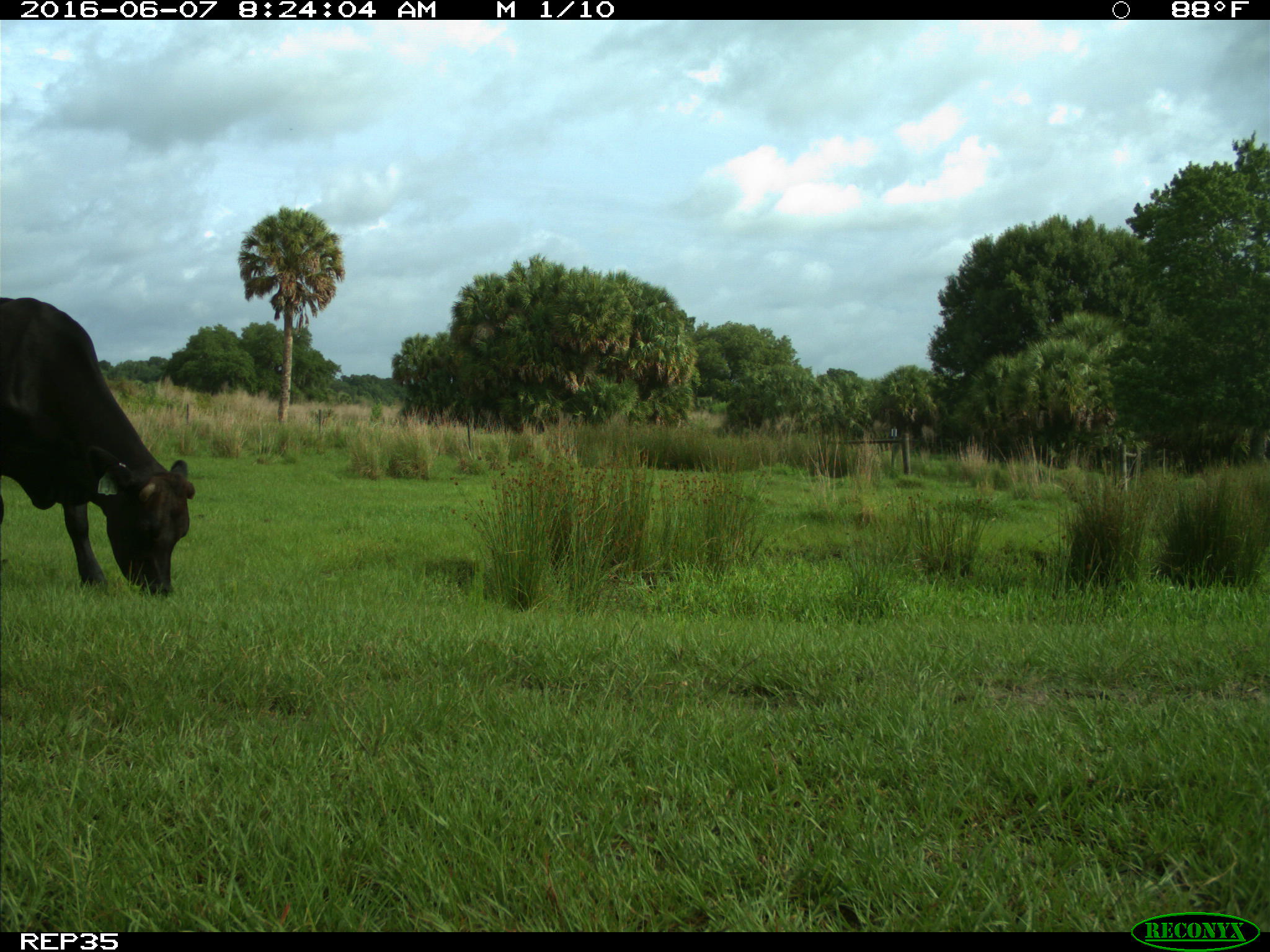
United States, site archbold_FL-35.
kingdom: Animalia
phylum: Chordata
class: Mammalia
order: Artiodactyla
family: Bovidae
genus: Bos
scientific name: Bos taurus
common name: domestic cow